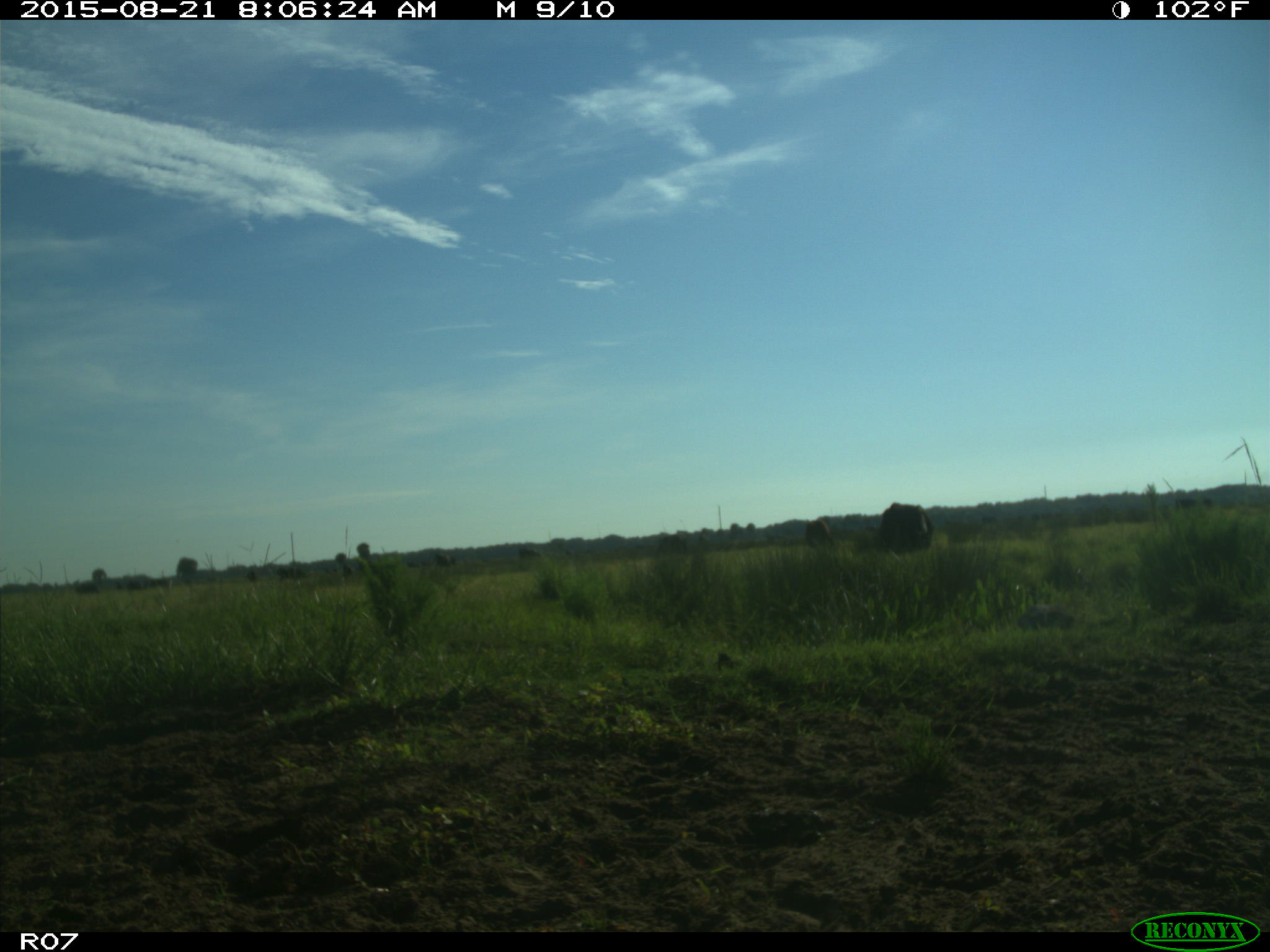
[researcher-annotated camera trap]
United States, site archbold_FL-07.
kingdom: Animalia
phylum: Chordata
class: Mammalia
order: Artiodactyla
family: Bovidae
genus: Bos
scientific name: Bos taurus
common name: domestic cow